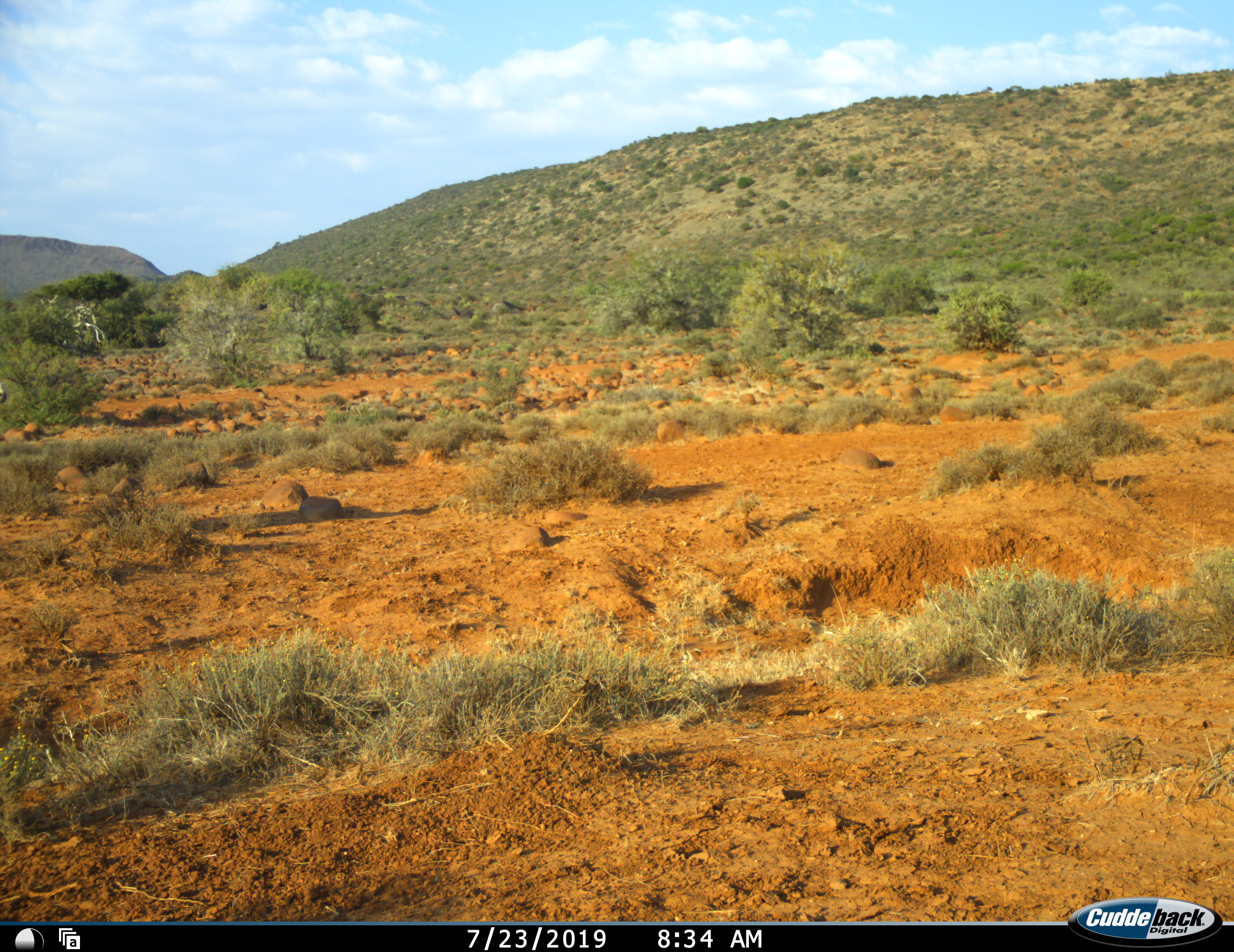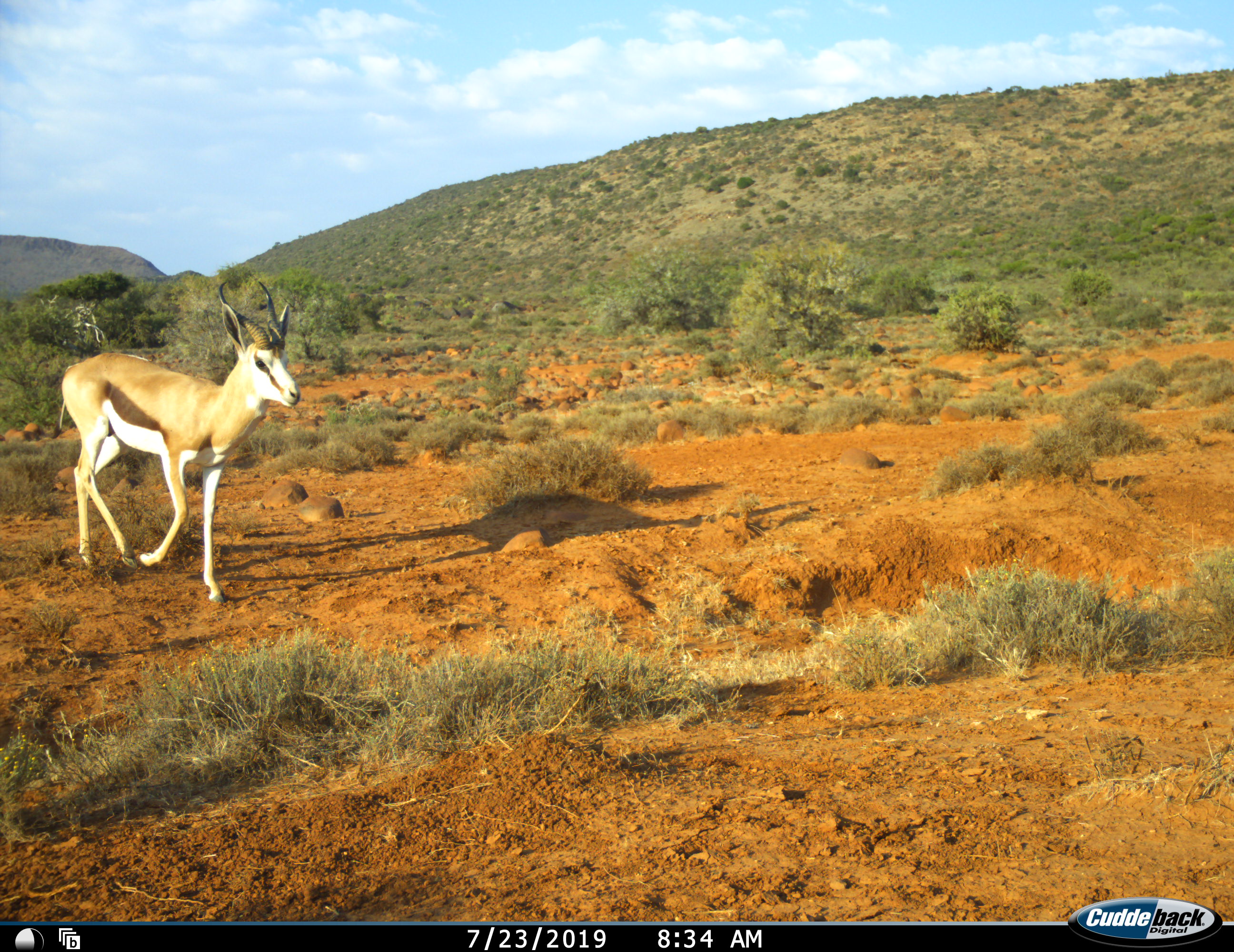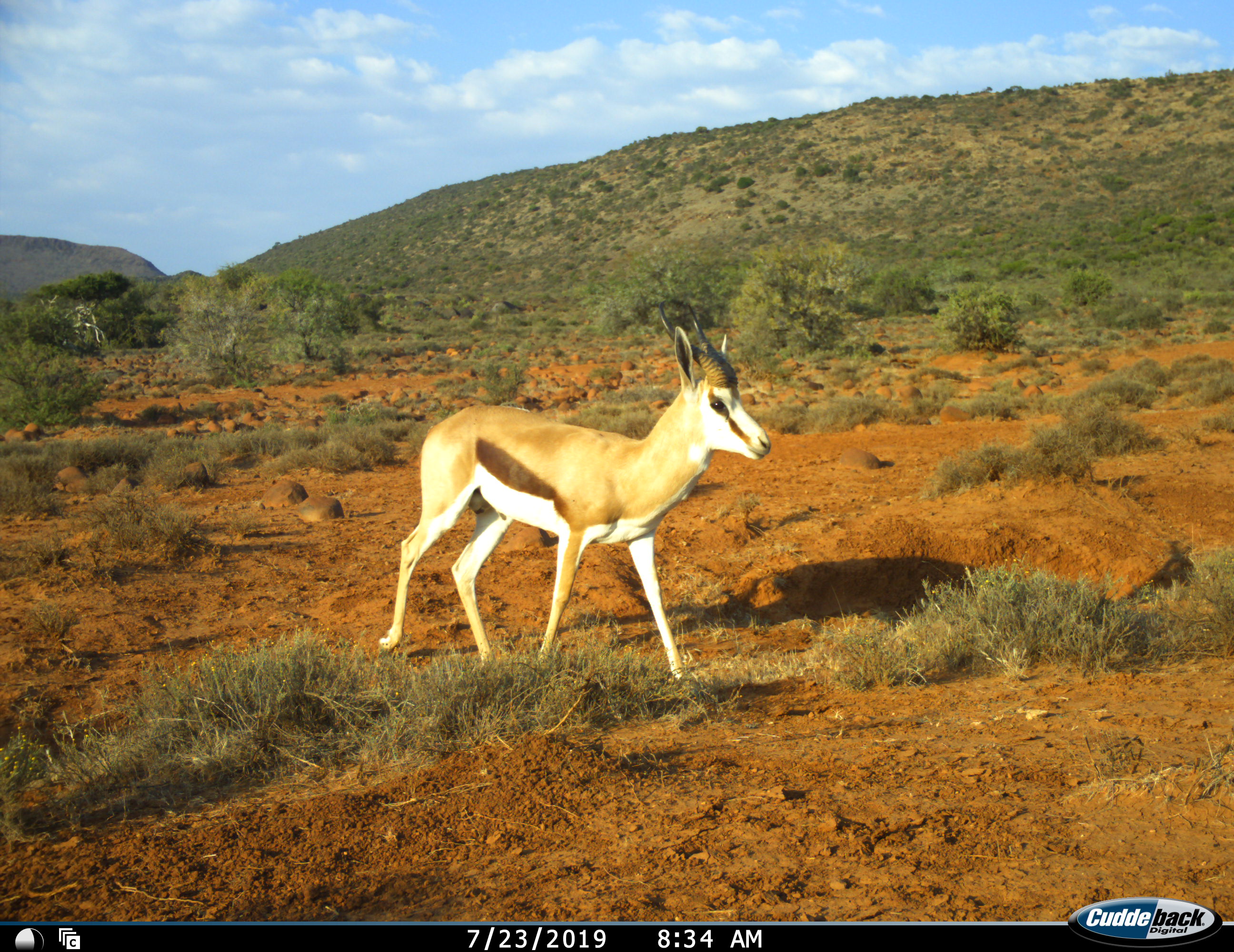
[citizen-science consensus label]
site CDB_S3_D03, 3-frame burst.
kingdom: Animalia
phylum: Chordata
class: Mammalia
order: Artiodactyla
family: Bovidae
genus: Antidorcas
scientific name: Antidorcas marsupialis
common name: springbok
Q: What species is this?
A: Springbok (Antidorcas marsupialis).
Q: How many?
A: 1.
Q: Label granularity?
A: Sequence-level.